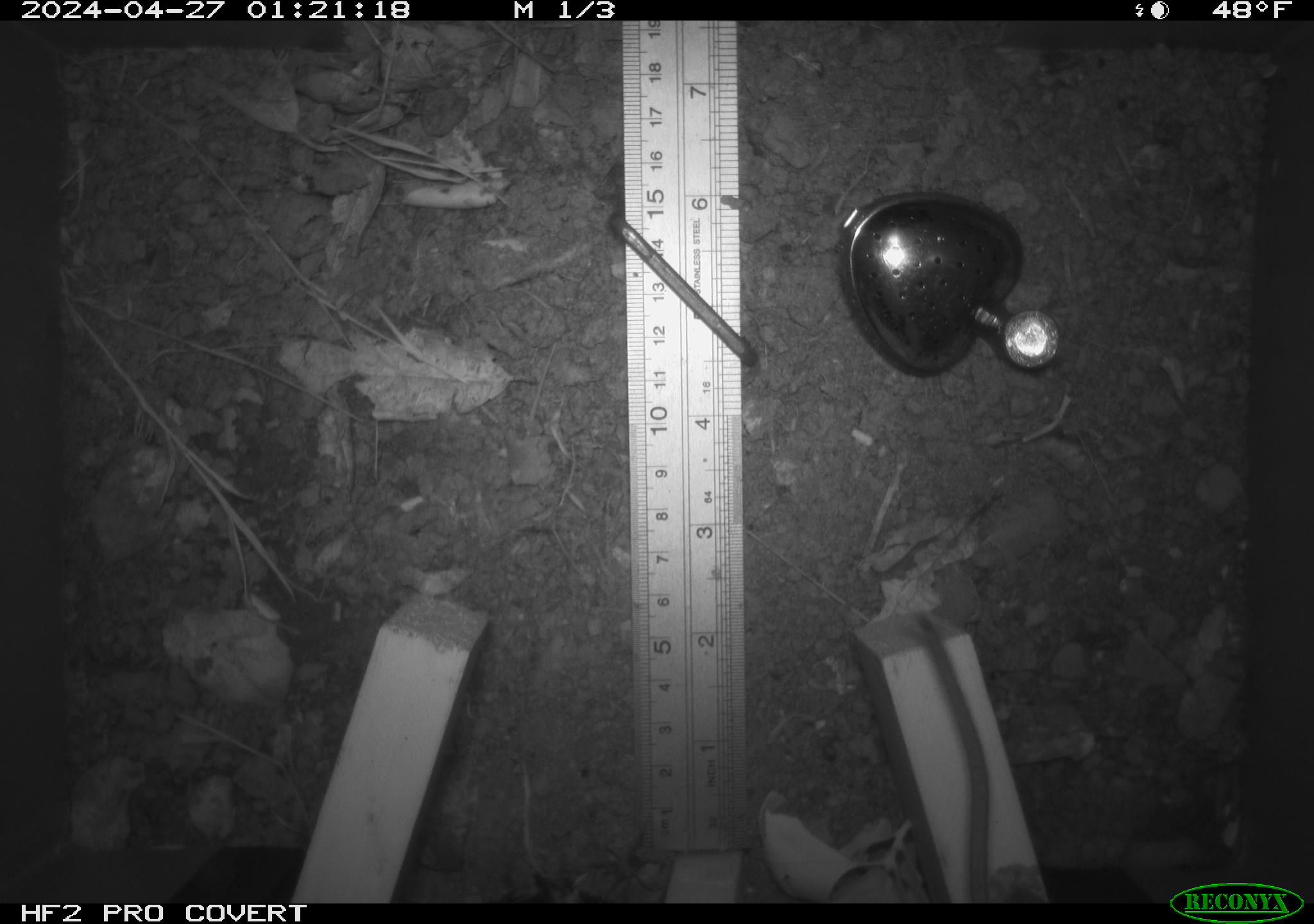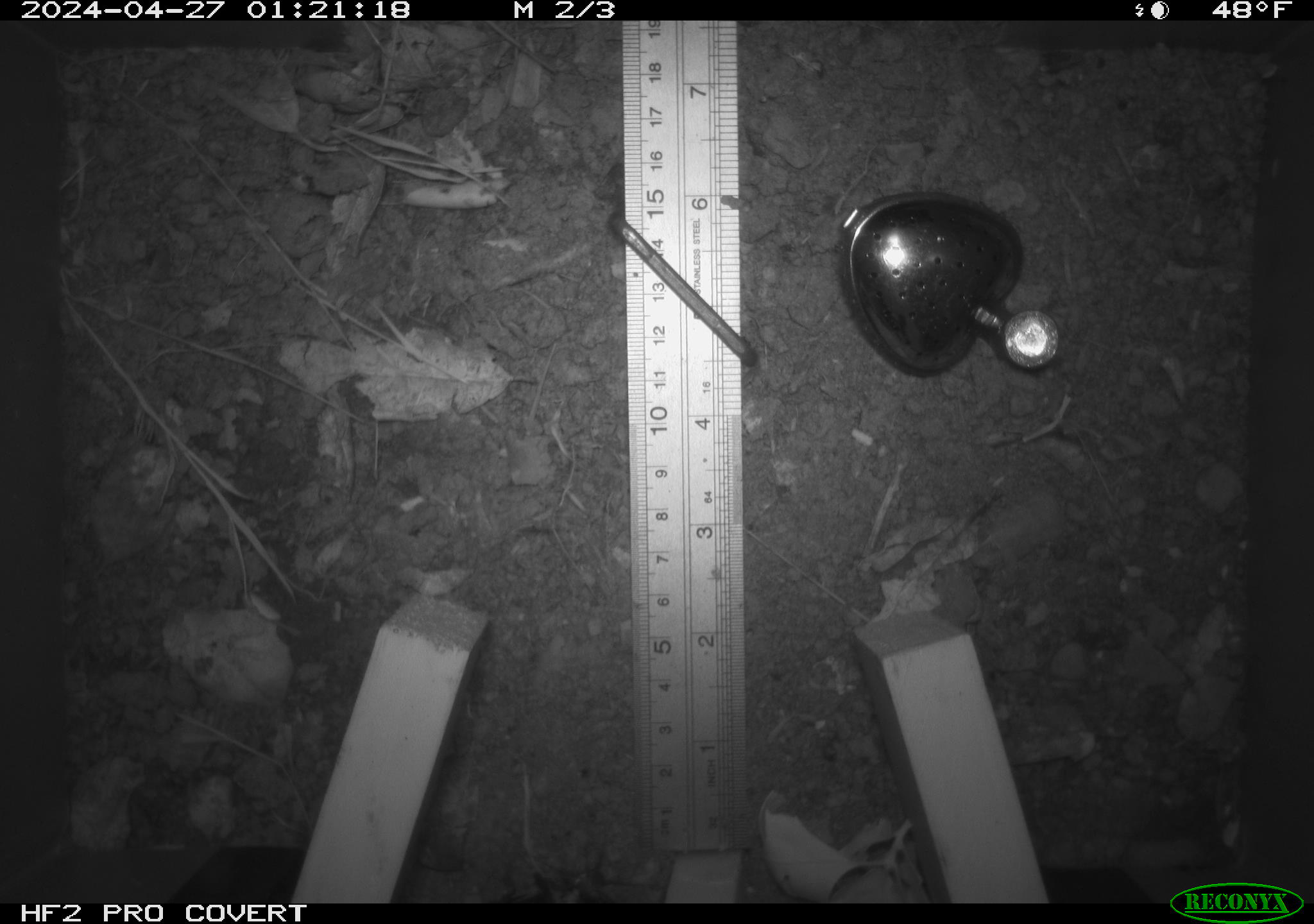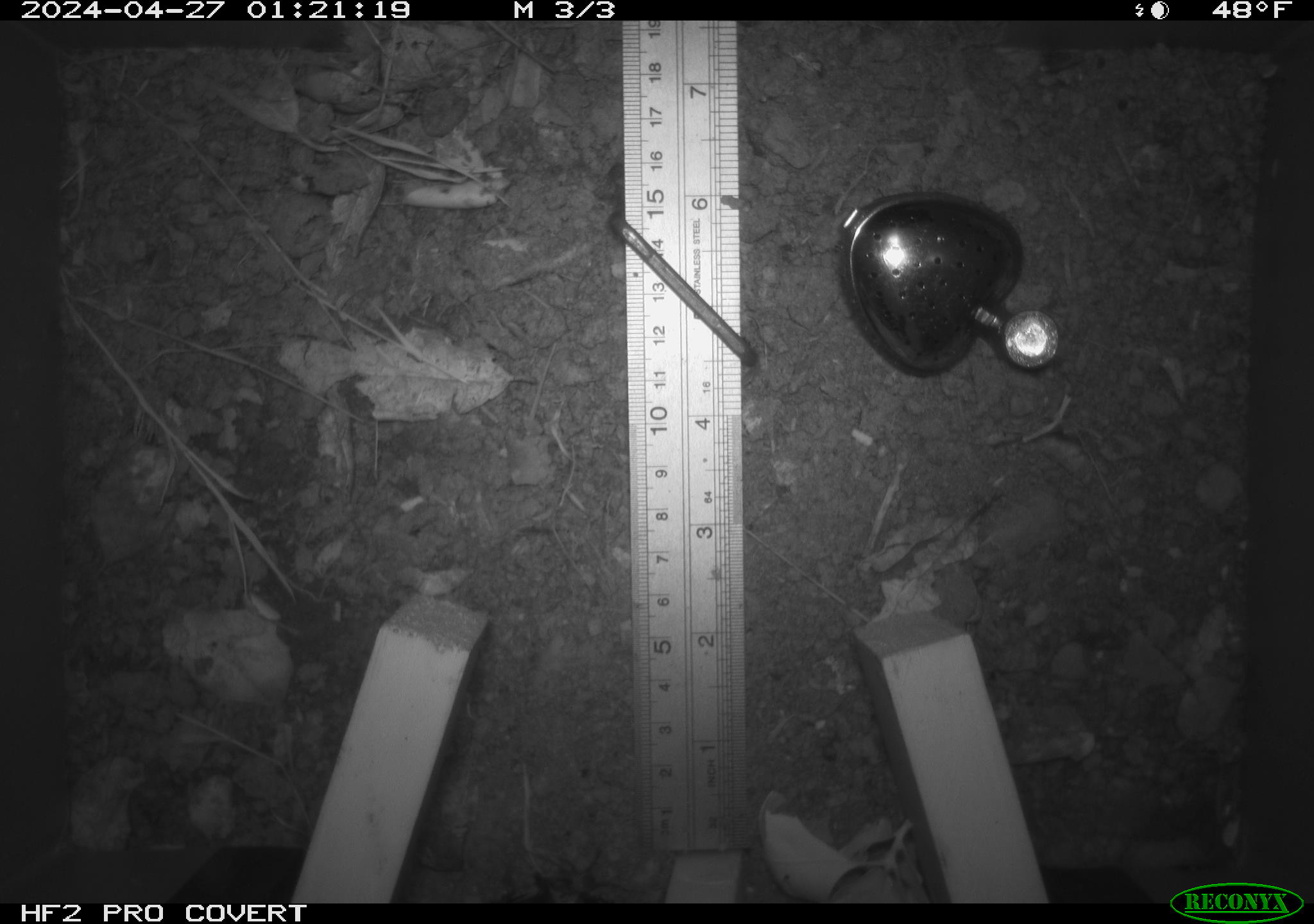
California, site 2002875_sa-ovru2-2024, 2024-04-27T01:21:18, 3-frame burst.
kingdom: Animalia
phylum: Chordata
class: Mammalia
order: Rodentia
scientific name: Rodentia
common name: rodent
Rodent (Rodentia).